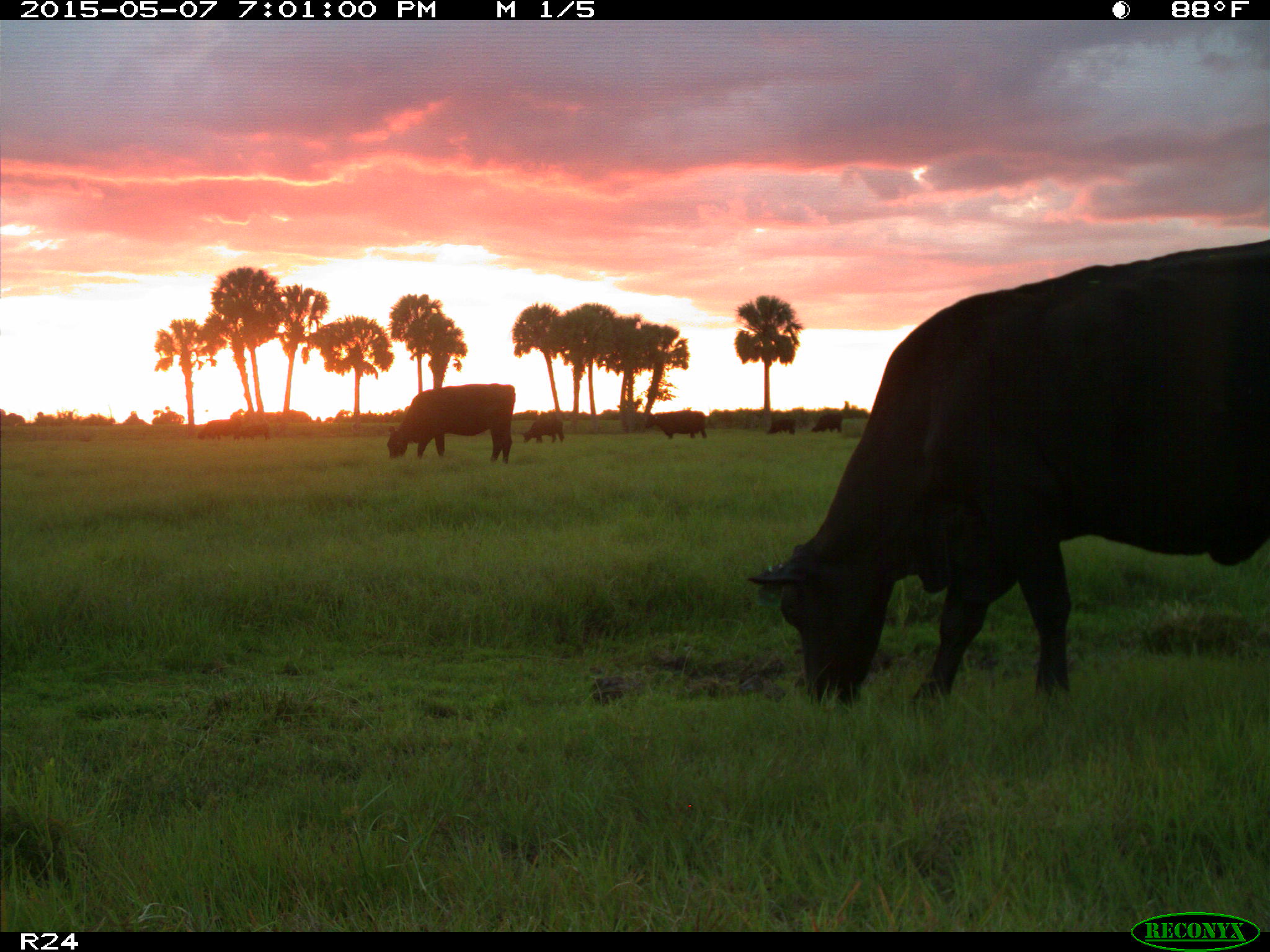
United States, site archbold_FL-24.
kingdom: Animalia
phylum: Chordata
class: Mammalia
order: Artiodactyla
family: Bovidae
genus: Bos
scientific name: Bos taurus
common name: domestic cow